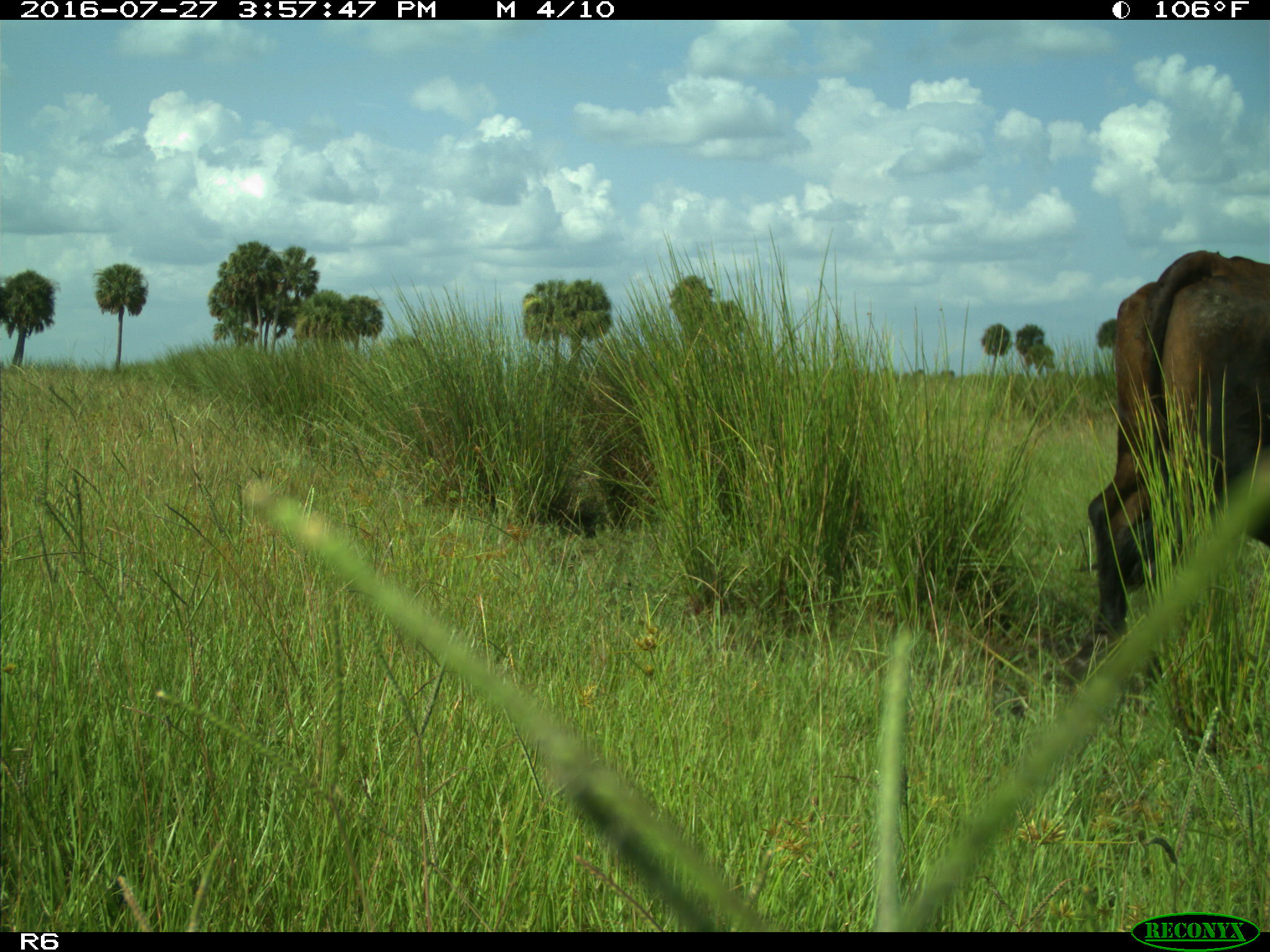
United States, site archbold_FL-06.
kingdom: Animalia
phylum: Chordata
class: Mammalia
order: Artiodactyla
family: Bovidae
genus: Bos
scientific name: Bos taurus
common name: domestic cow